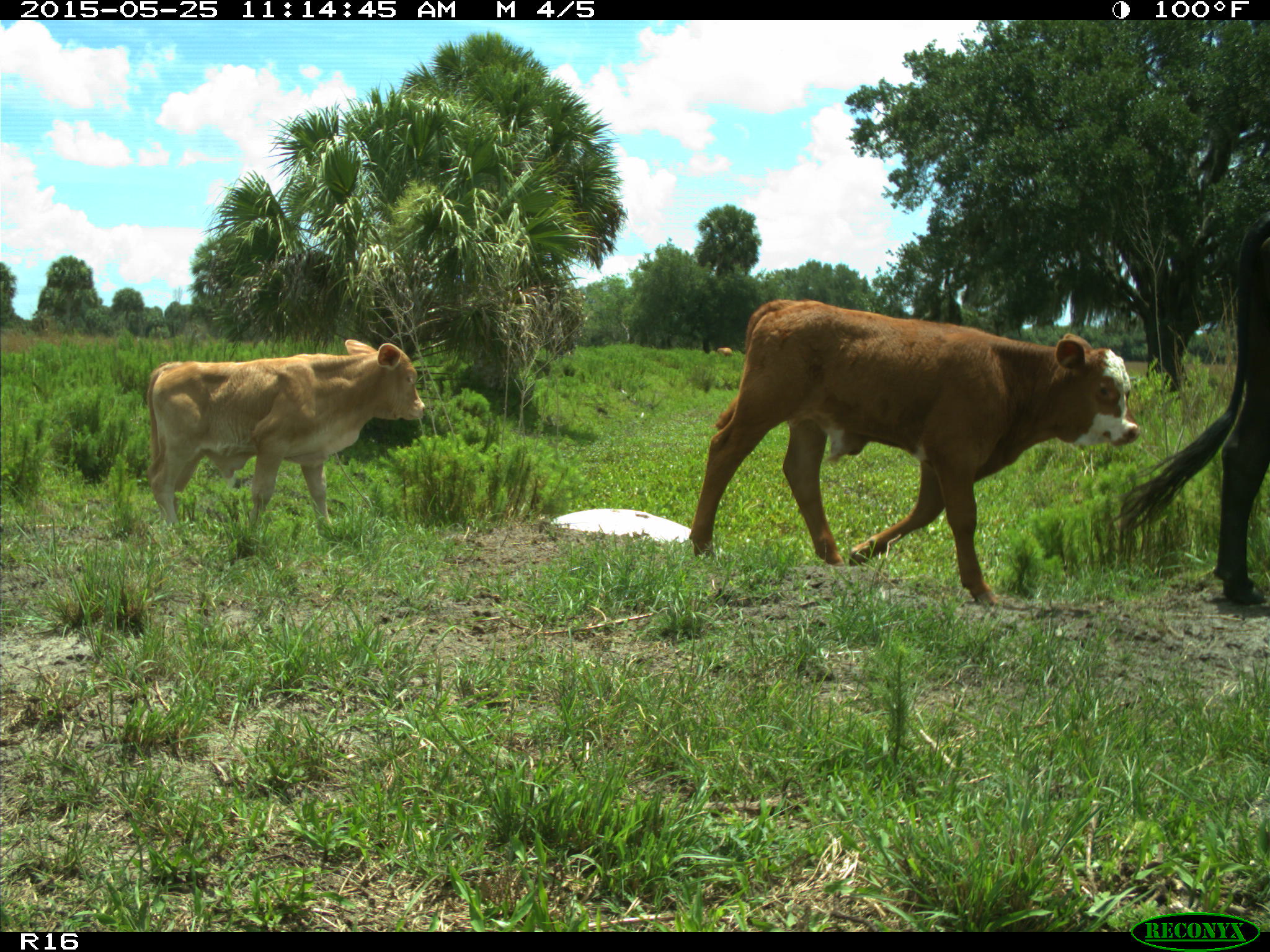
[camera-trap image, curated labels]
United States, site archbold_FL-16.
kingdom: Animalia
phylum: Chordata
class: Mammalia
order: Artiodactyla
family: Bovidae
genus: Bos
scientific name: Bos taurus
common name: domestic cow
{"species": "Bos taurus (domestic cow)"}